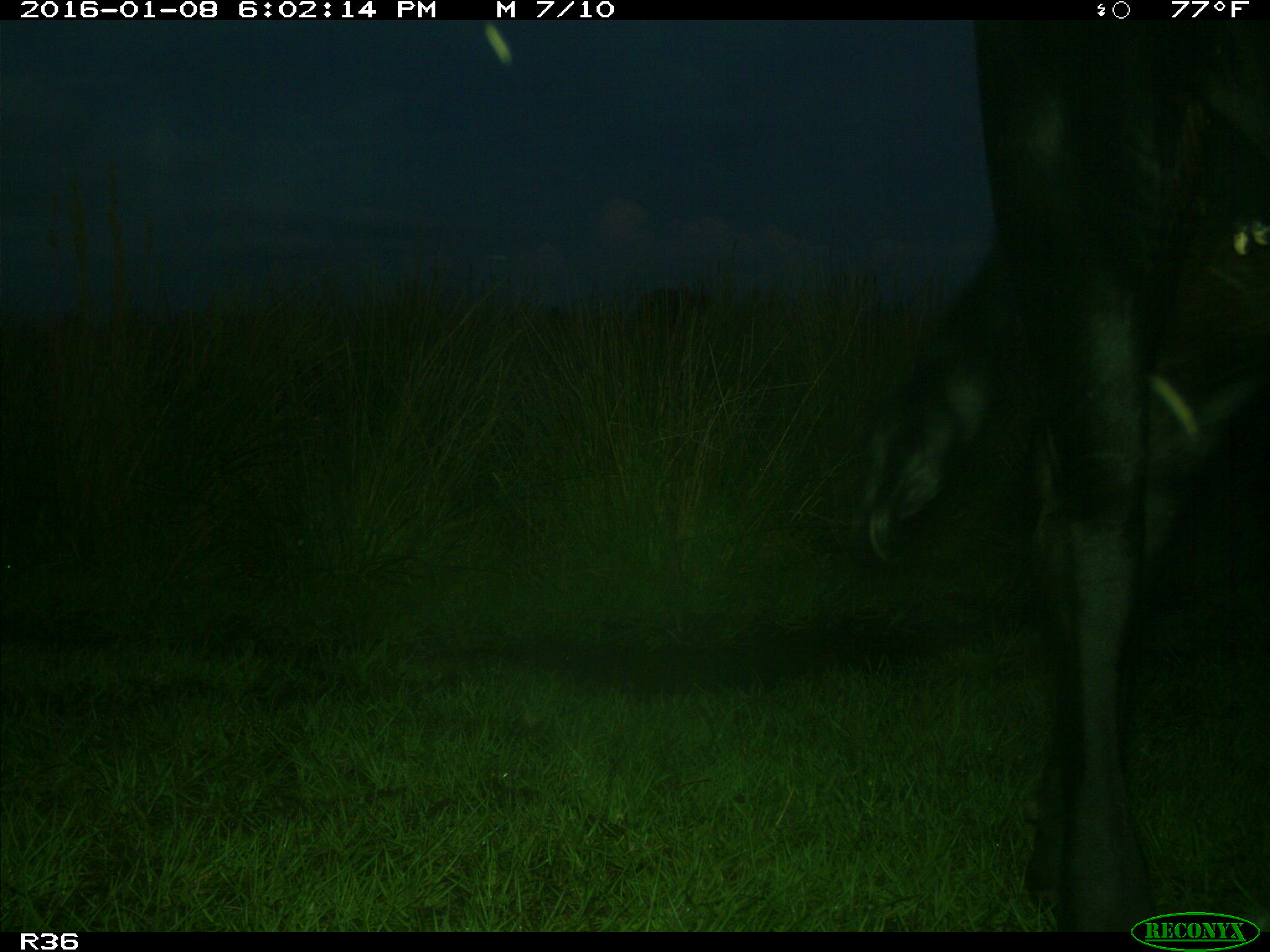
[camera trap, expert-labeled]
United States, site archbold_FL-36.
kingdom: Animalia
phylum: Chordata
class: Mammalia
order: Artiodactyla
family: Bovidae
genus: Bos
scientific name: Bos taurus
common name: domestic cow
Bos taurus (domestic cow).